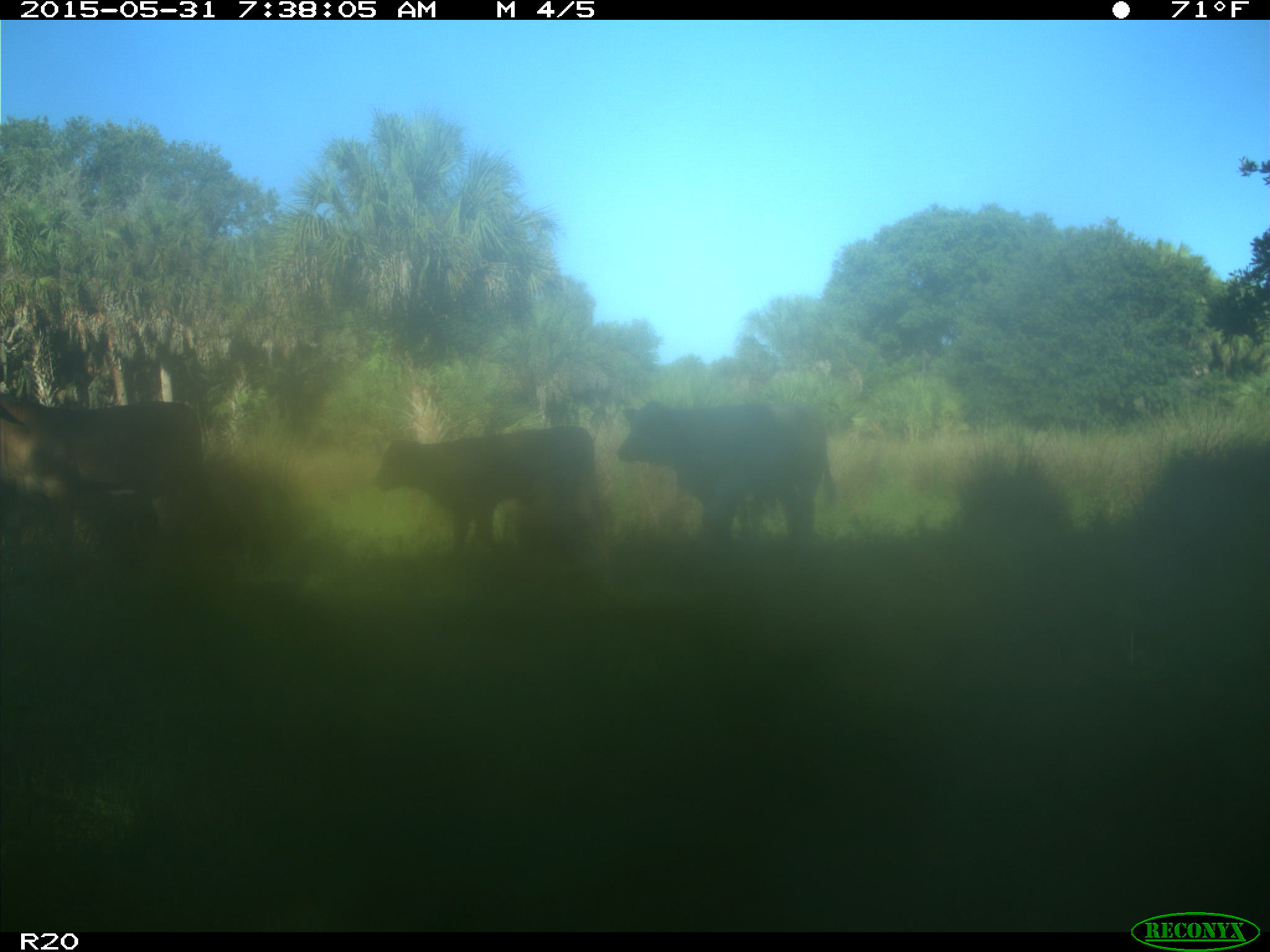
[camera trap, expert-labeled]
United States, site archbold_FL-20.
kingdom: Animalia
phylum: Chordata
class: Mammalia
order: Artiodactyla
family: Bovidae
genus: Bos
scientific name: Bos taurus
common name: domestic cow